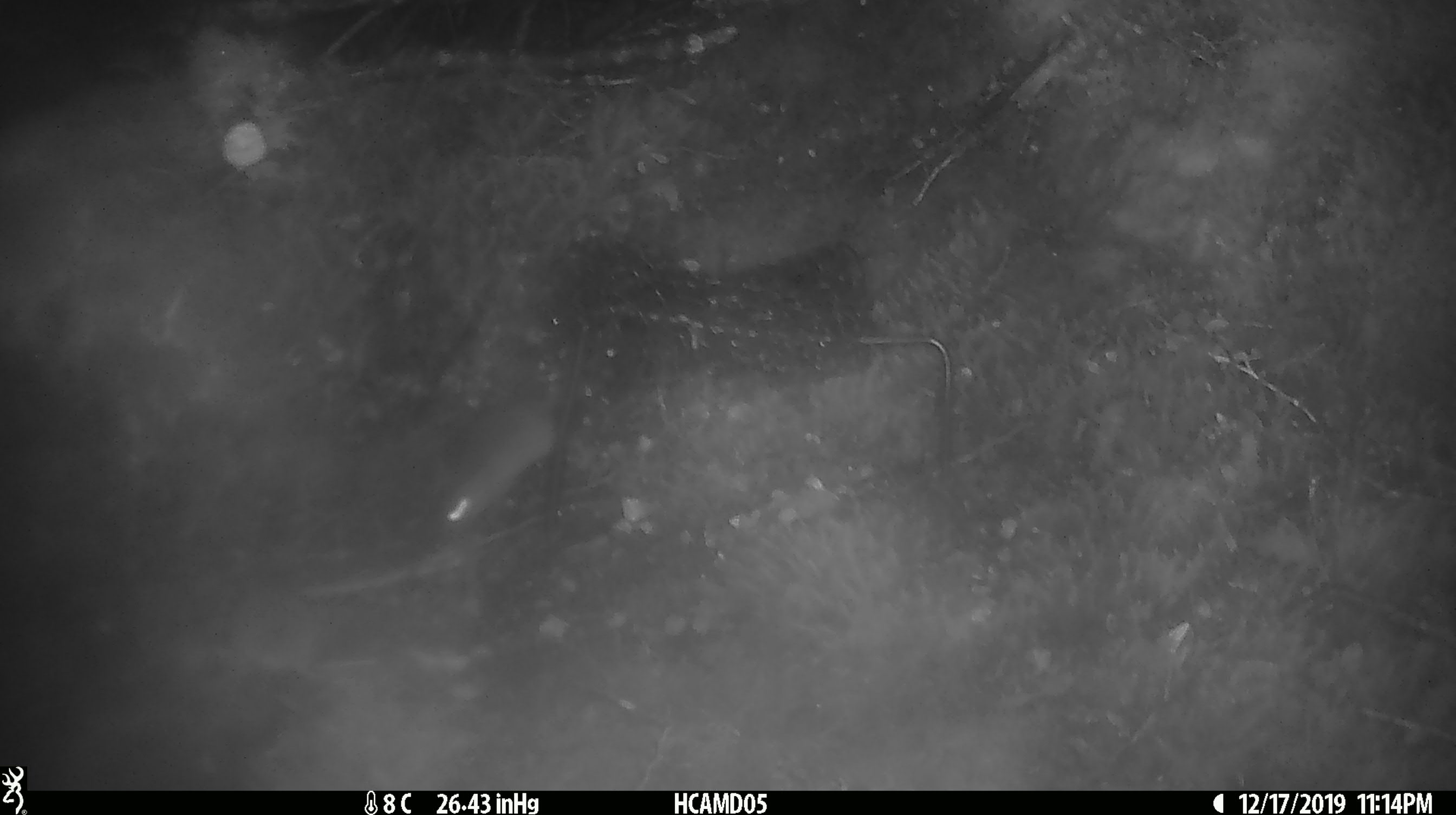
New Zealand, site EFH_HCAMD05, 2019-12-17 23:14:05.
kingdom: Animalia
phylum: Chordata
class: Mammalia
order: Rodentia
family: Muridae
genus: Mus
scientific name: Mus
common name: mouse